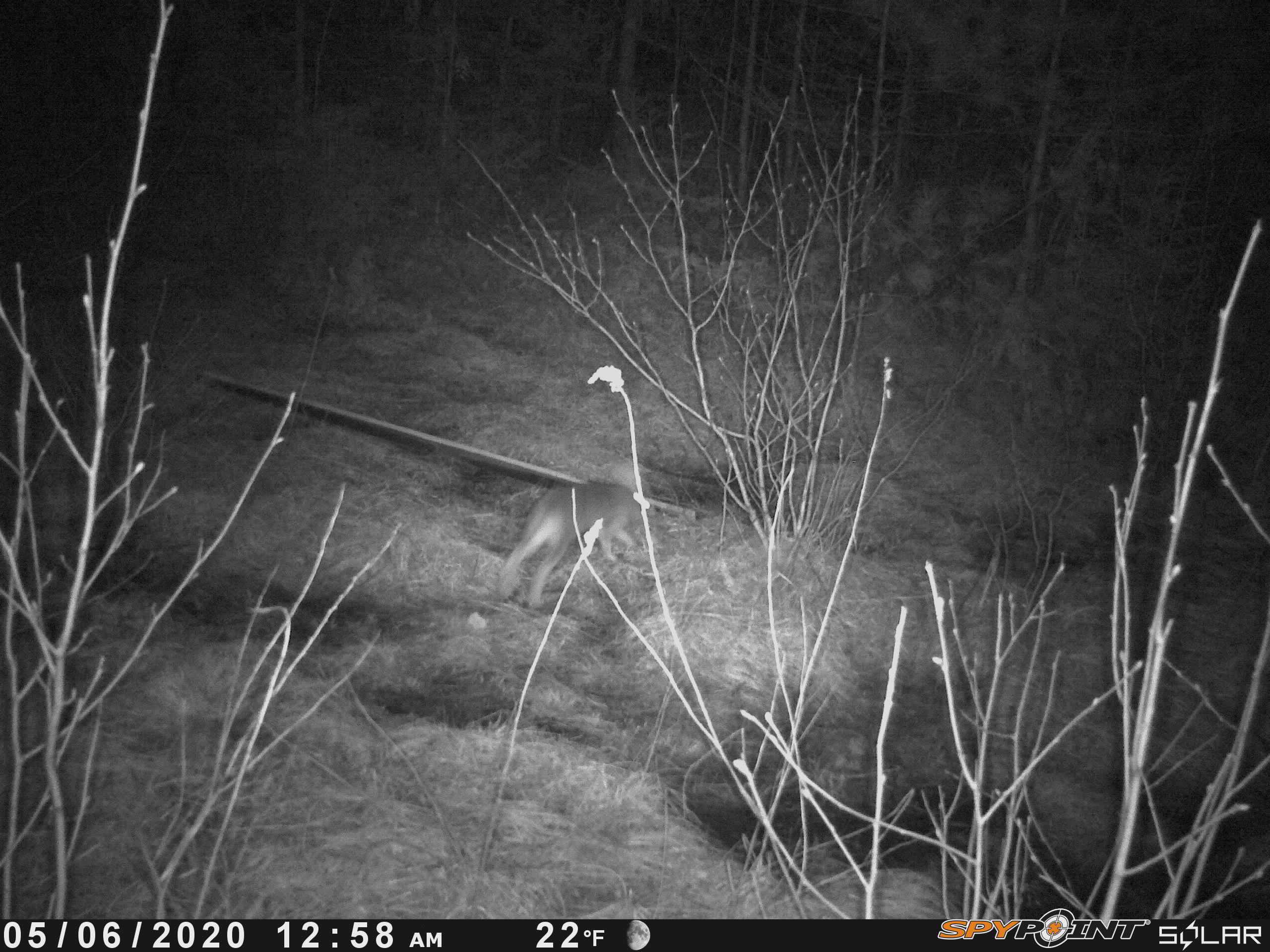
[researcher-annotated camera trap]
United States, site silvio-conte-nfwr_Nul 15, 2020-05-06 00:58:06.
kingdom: Animalia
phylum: Chordata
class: Mammalia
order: Lagomorpha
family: Leporidae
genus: Lepus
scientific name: Lepus americanus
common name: snowshoe hare